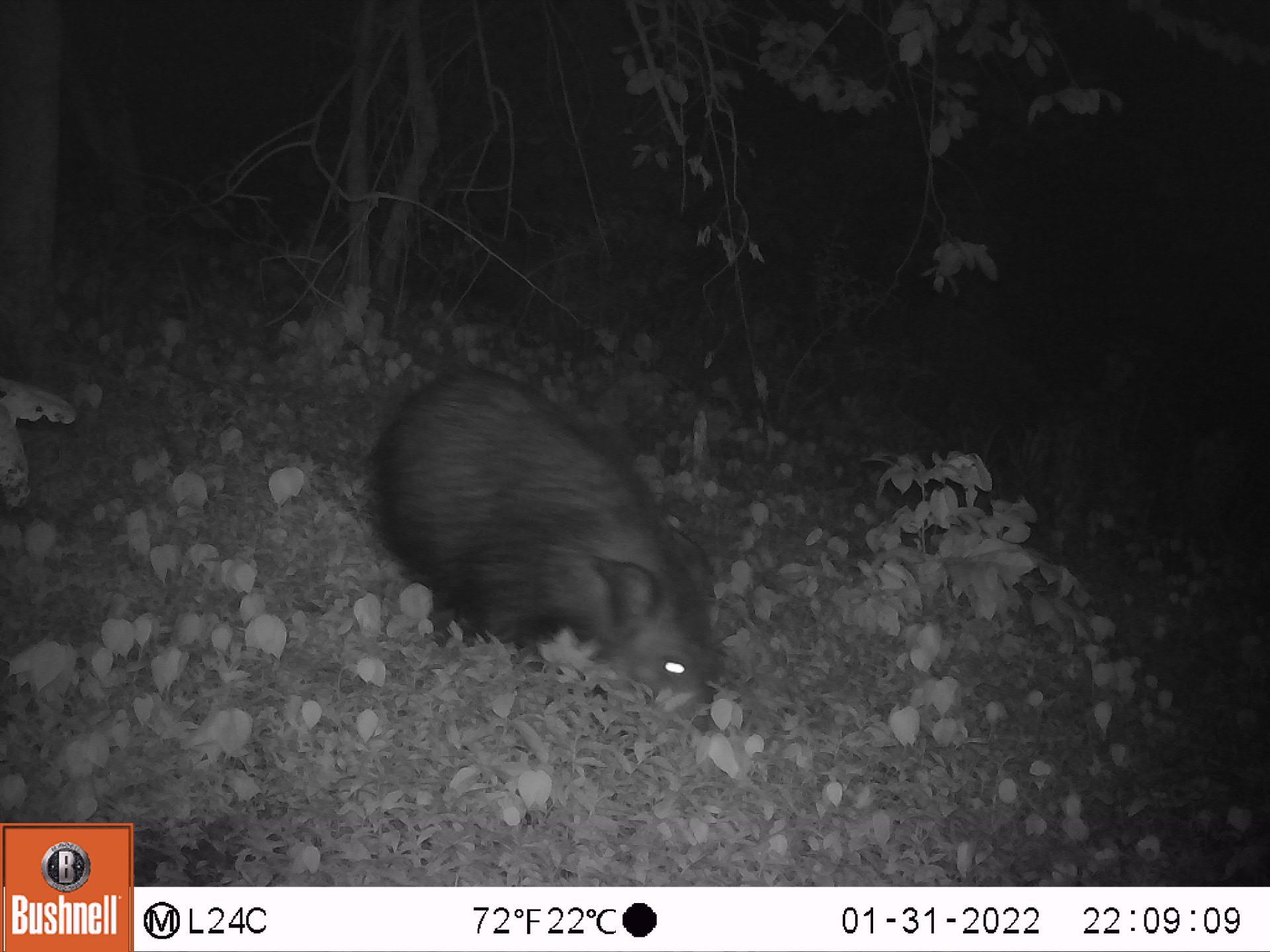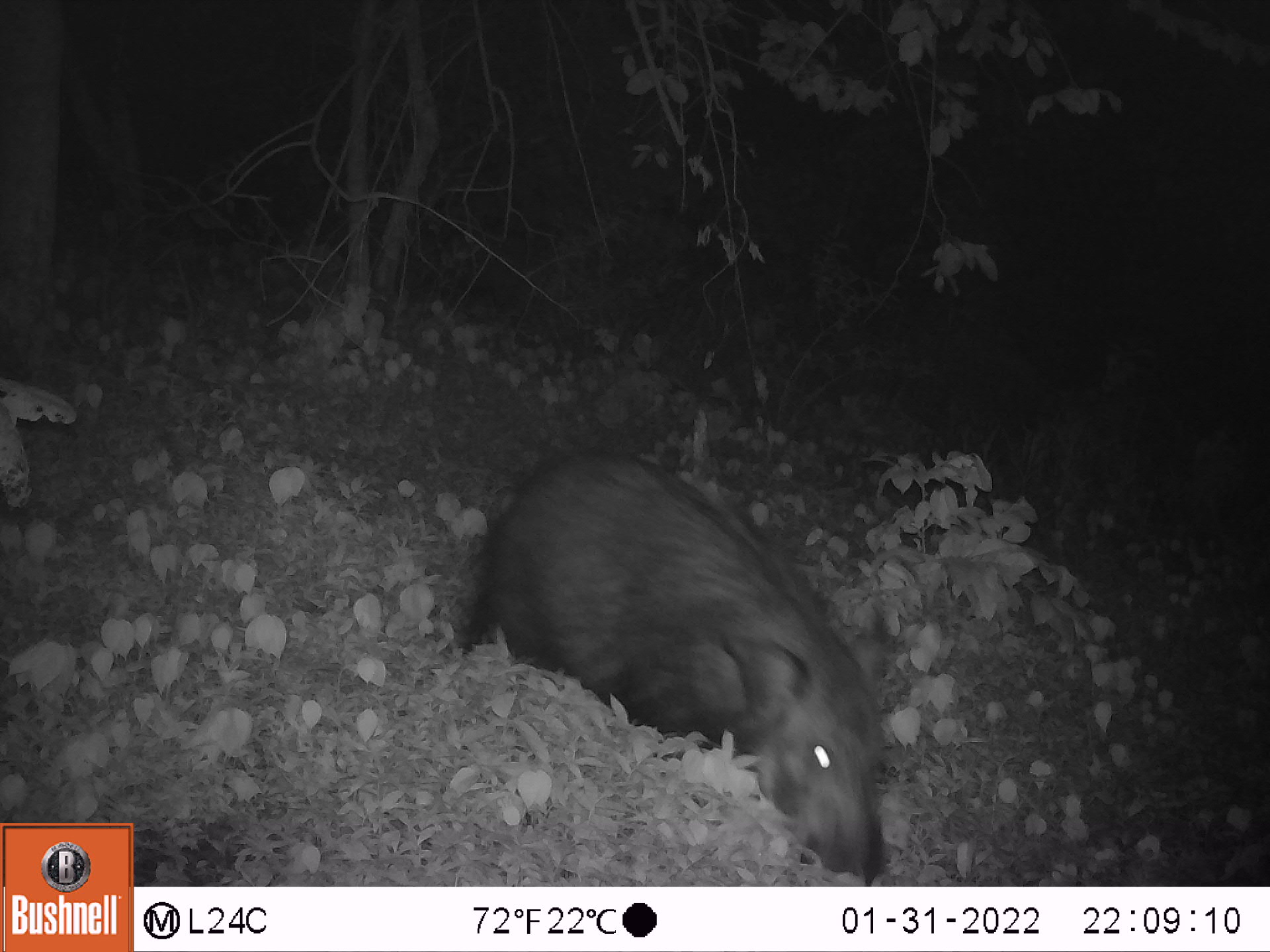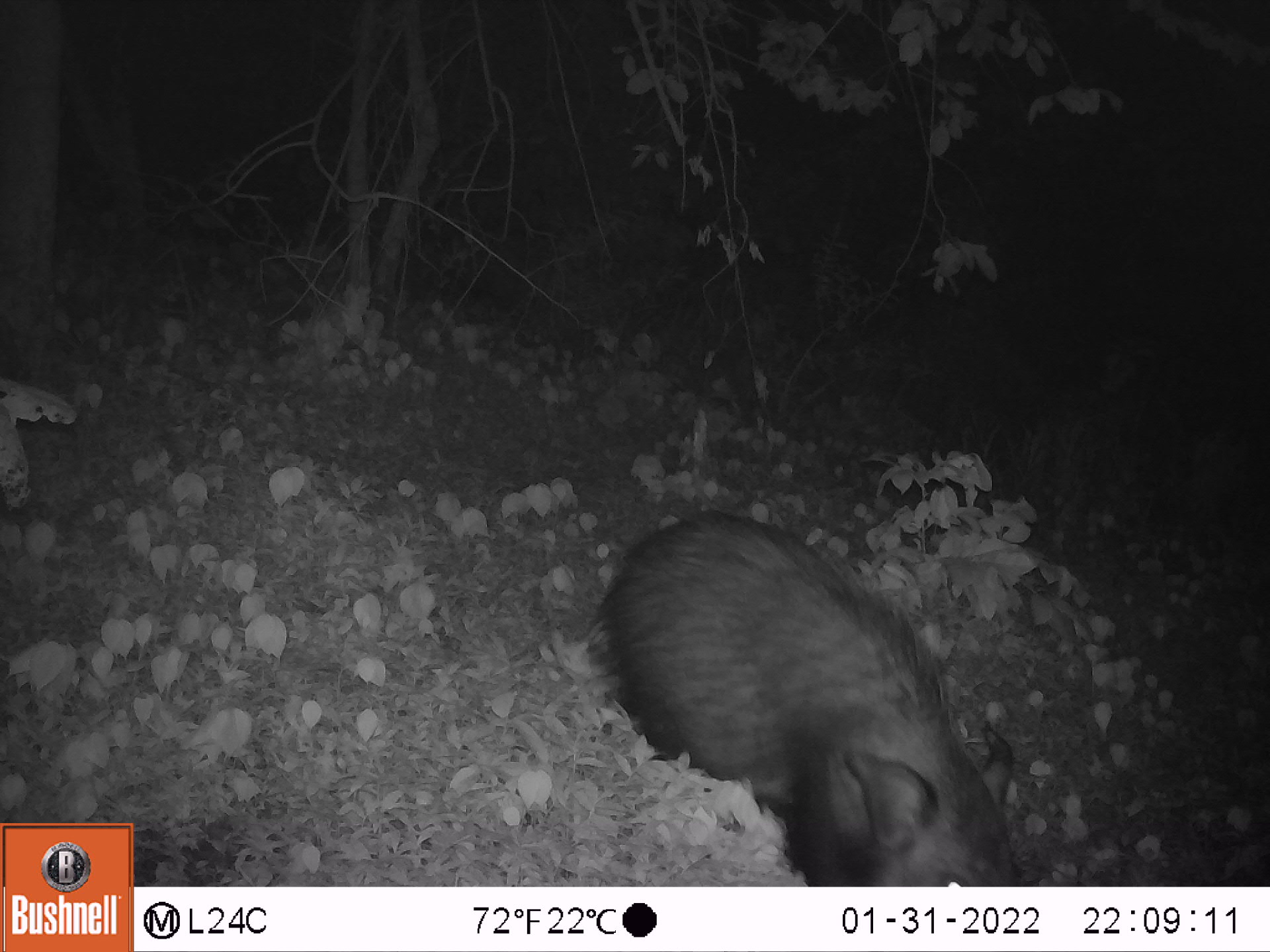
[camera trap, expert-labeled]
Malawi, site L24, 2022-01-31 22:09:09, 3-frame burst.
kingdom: Animalia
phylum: Chordata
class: Mammalia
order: Artiodactyla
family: Suidae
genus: Potamochoerus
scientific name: Potamochoerus larvatus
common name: bushpig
Bushpig (Potamochoerus larvatus), count 1.